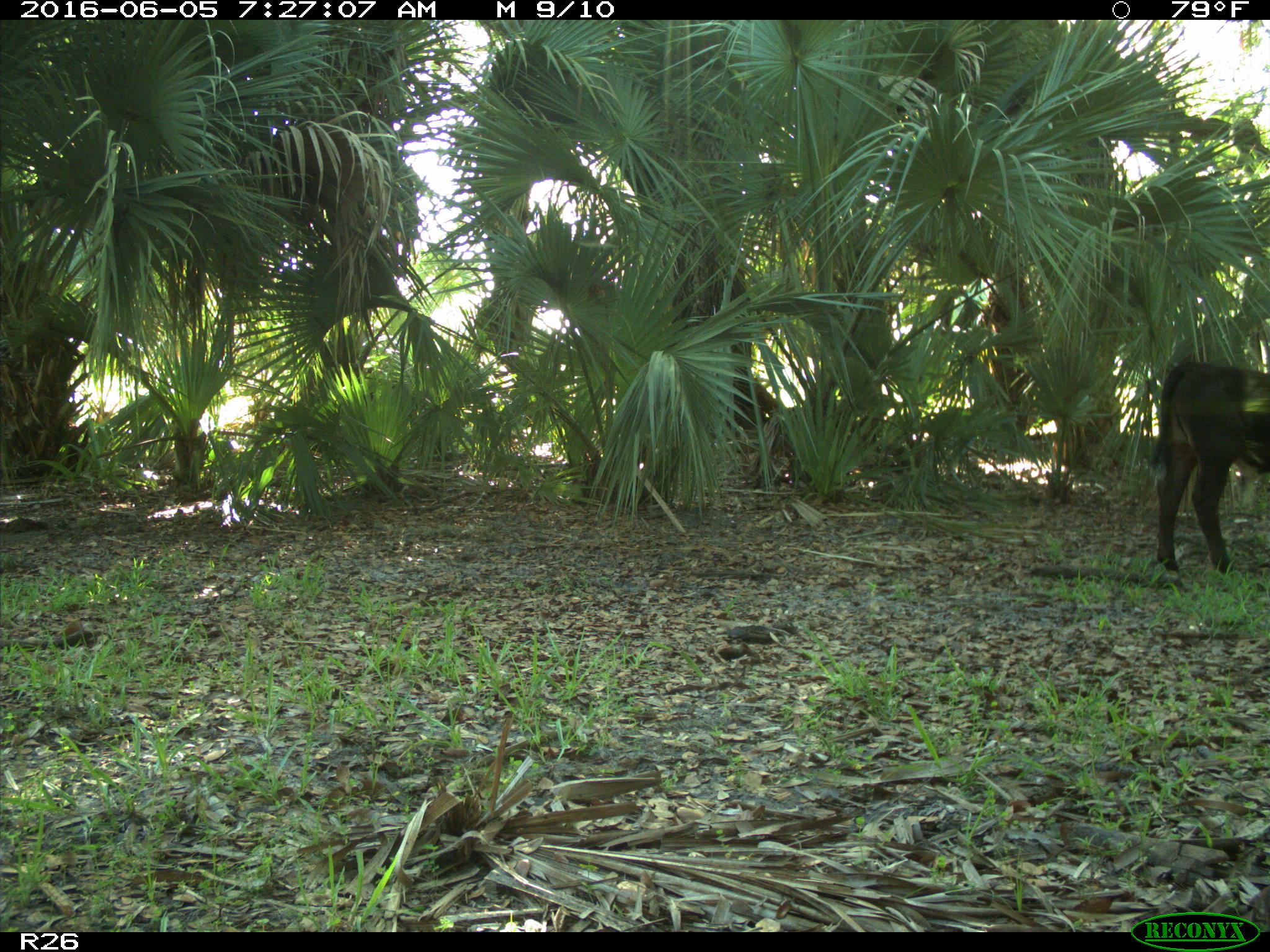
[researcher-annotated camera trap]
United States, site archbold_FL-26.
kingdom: Animalia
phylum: Chordata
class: Mammalia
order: Artiodactyla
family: Bovidae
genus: Bos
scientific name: Bos taurus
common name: domestic cow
Bos taurus (domestic cow).